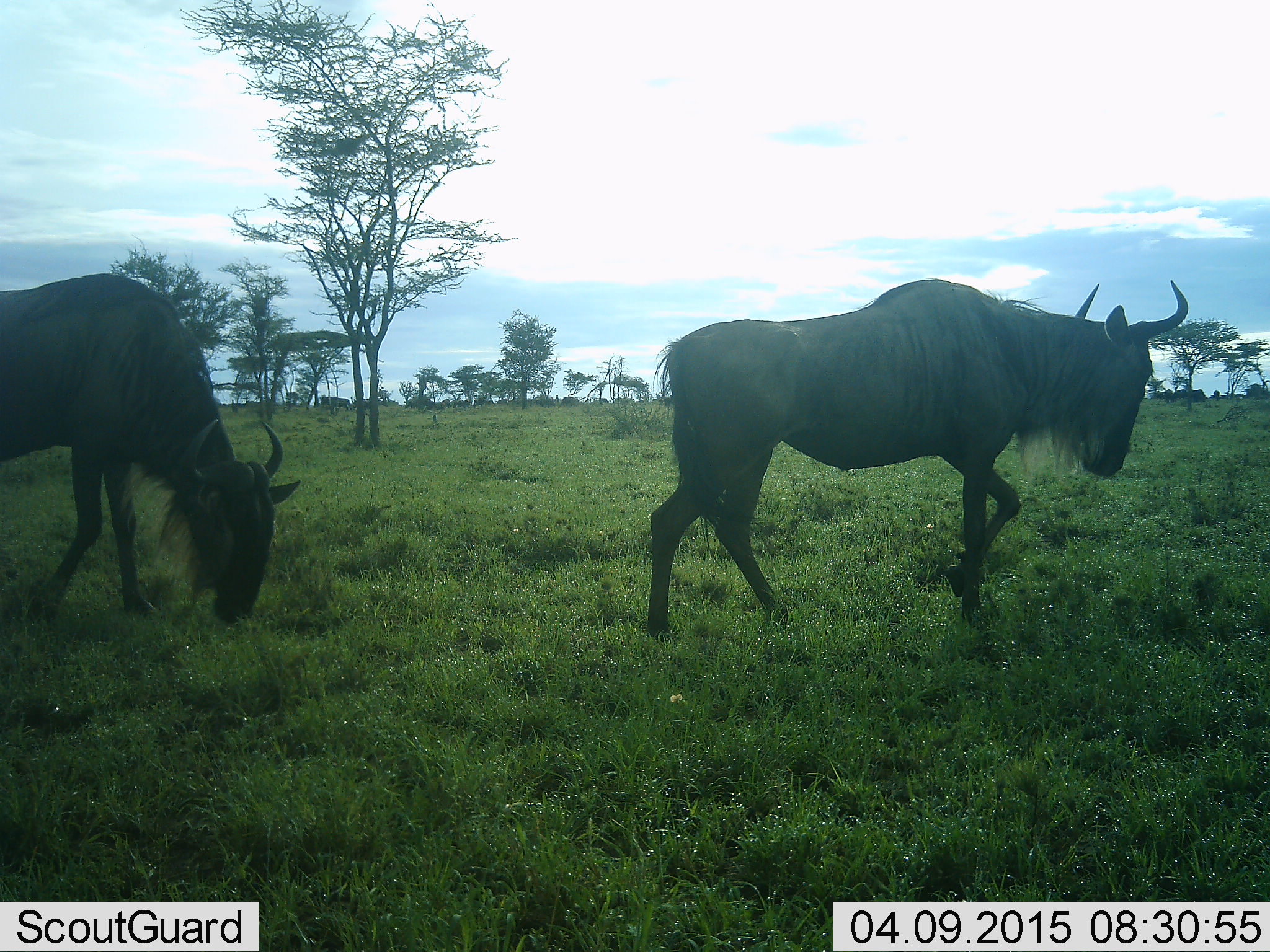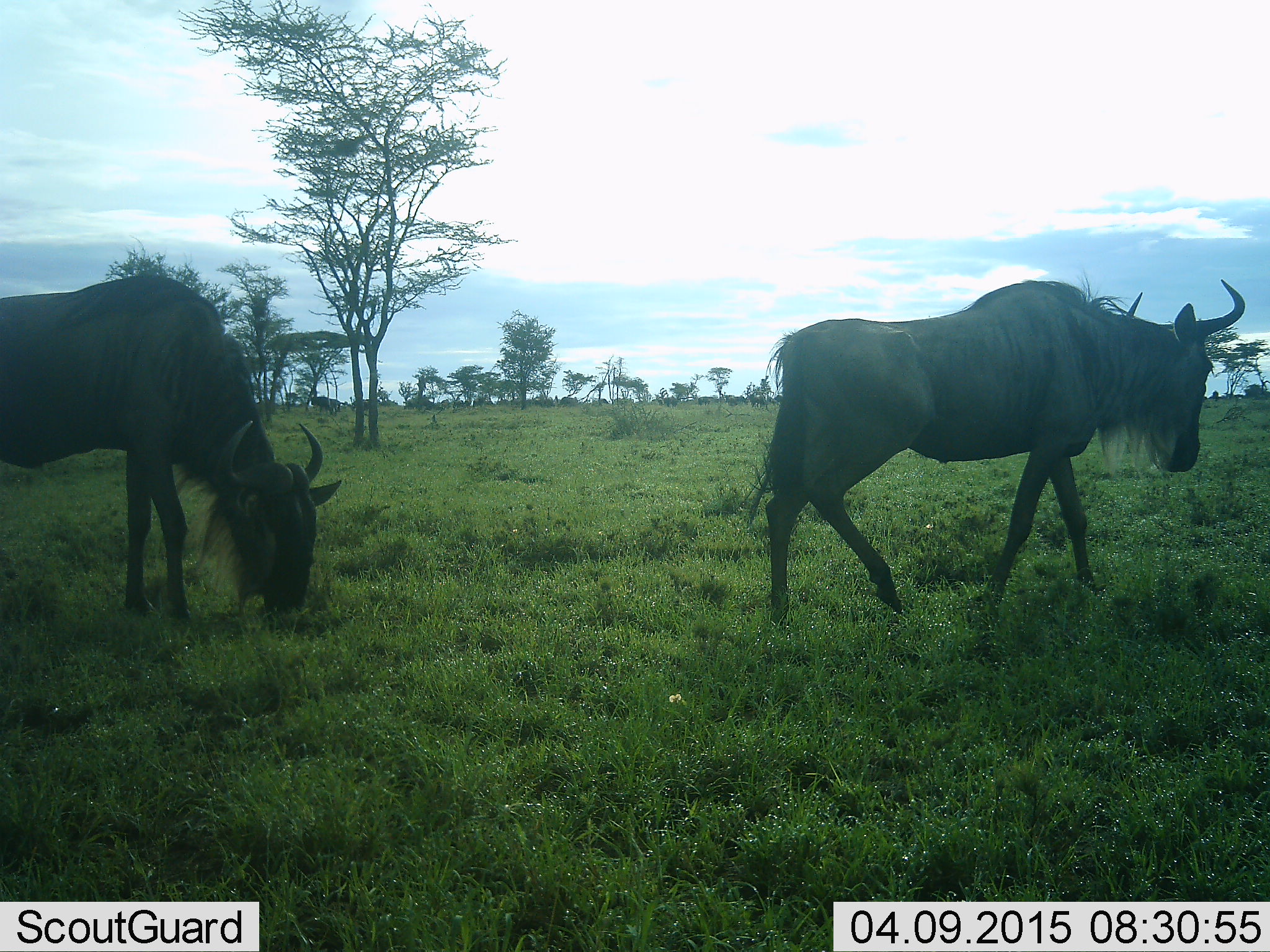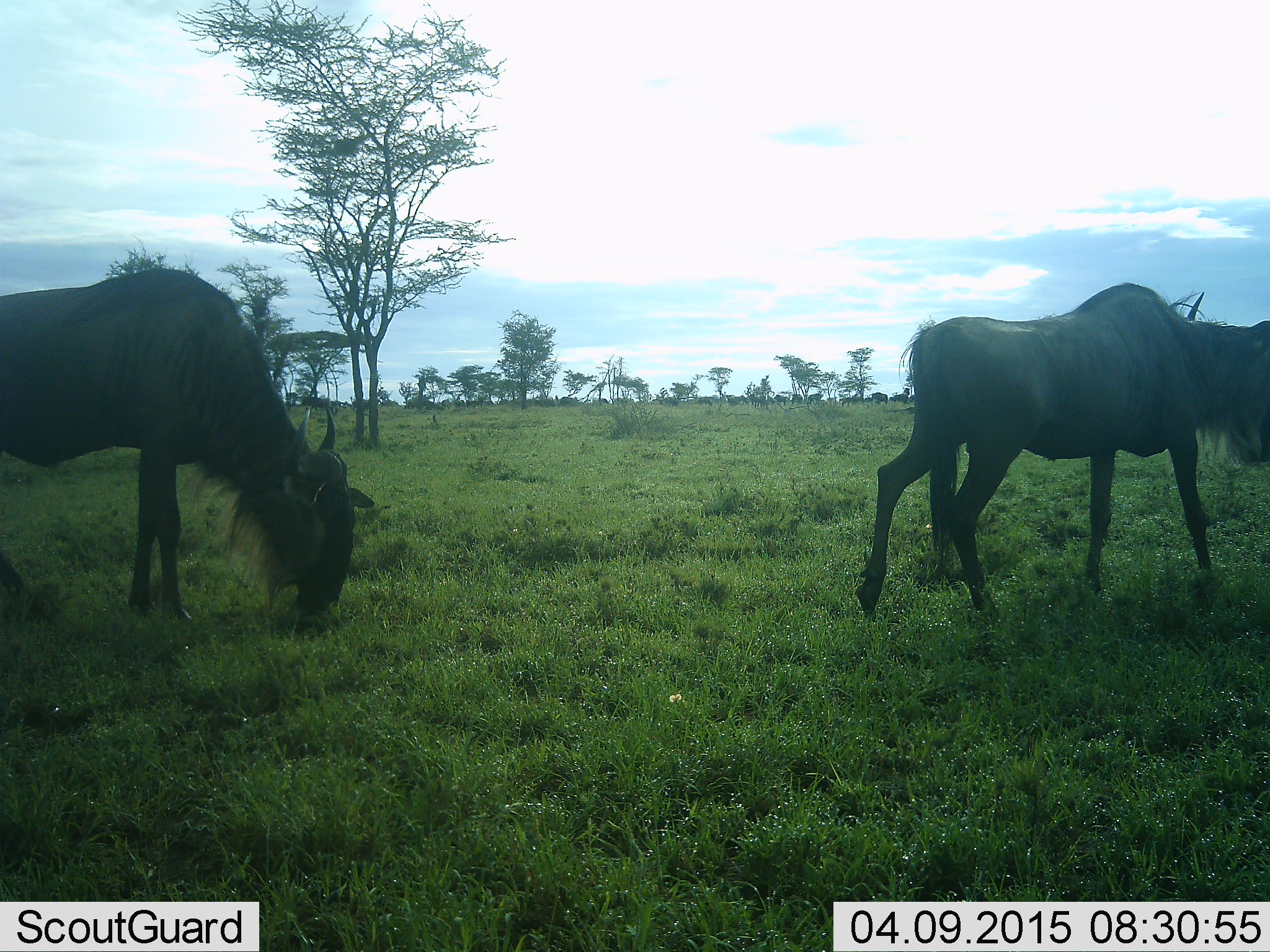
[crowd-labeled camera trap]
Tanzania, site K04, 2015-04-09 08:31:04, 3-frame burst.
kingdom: Animalia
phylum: Chordata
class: Mammalia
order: Artiodactyla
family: Bovidae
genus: Connochaetes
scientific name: Connochaetes taurinus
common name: blue wildebeest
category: wildebeest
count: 2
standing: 50%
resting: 0%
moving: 90%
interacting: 0%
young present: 0%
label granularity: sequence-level